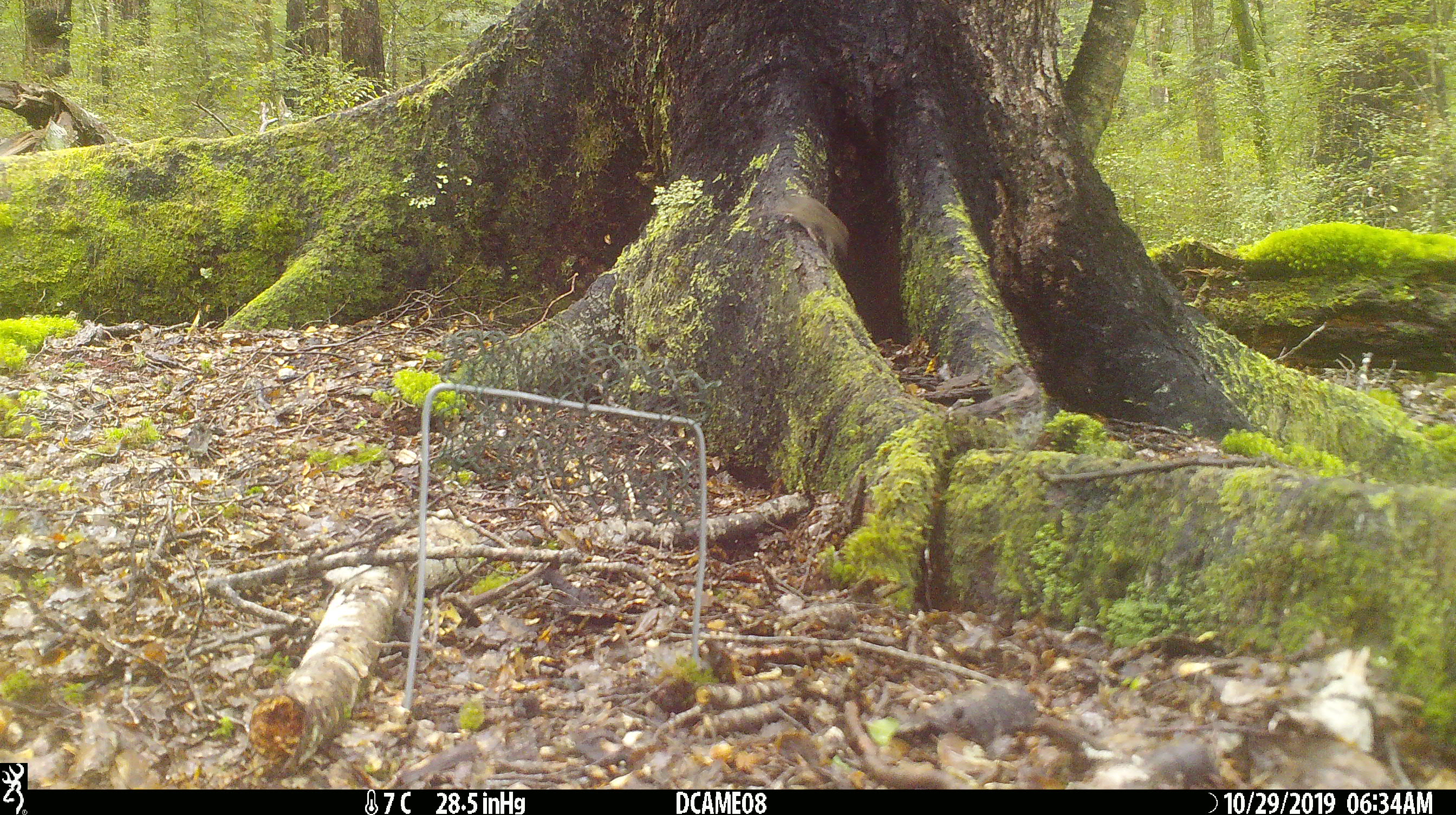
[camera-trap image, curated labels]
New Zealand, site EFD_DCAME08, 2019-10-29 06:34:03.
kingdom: Animalia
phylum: Chordata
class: Mammalia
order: Rodentia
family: Muridae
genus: Mus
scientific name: Mus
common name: mouse